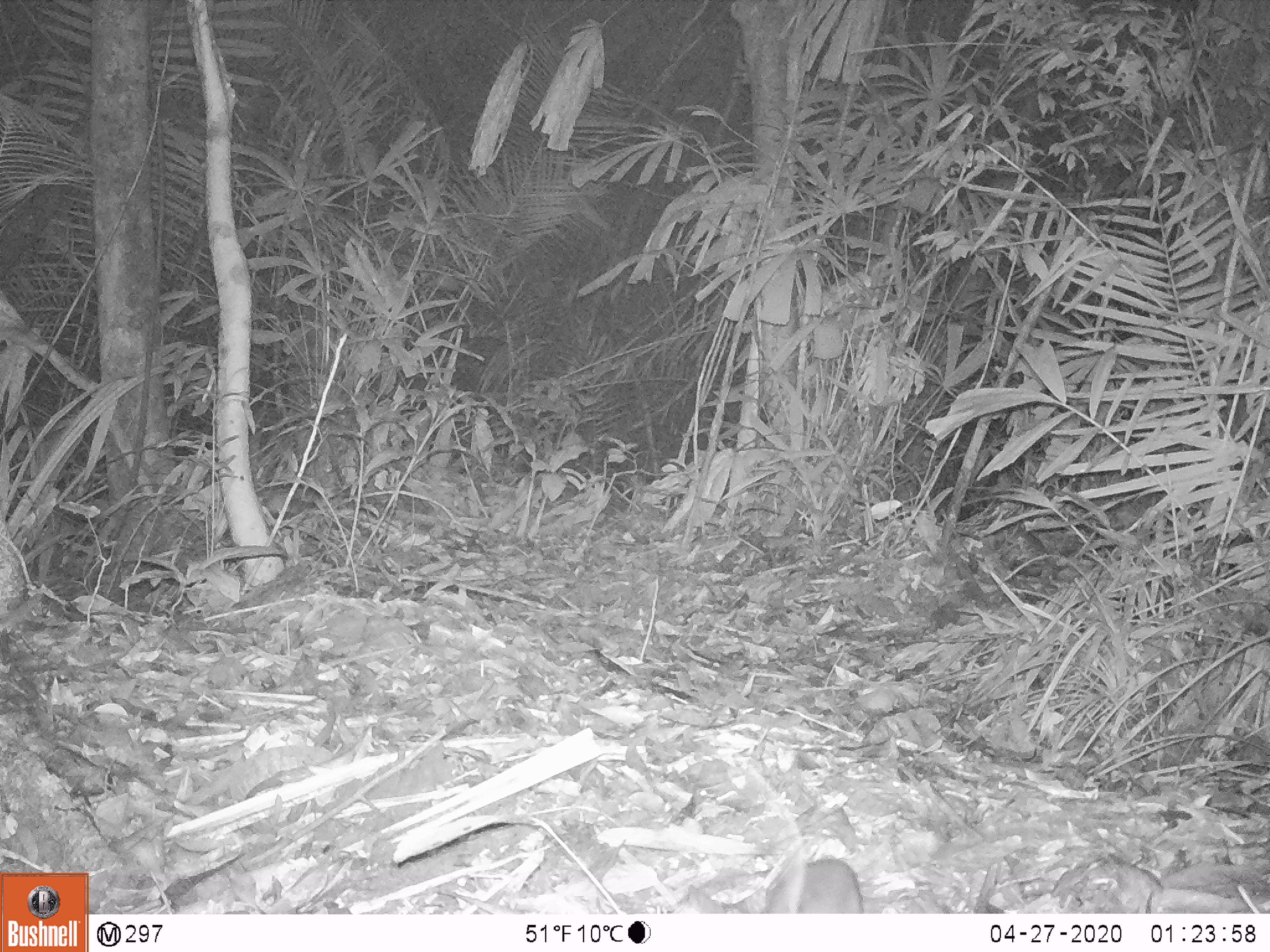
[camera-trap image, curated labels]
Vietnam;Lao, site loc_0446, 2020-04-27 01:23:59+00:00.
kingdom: Animalia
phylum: Chordata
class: Mammalia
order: Rodentia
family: Muridae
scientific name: Muridae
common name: old-world mice and rats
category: unidentified murid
Unidentified murid (old-world mice and rats) (Muridae). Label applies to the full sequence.